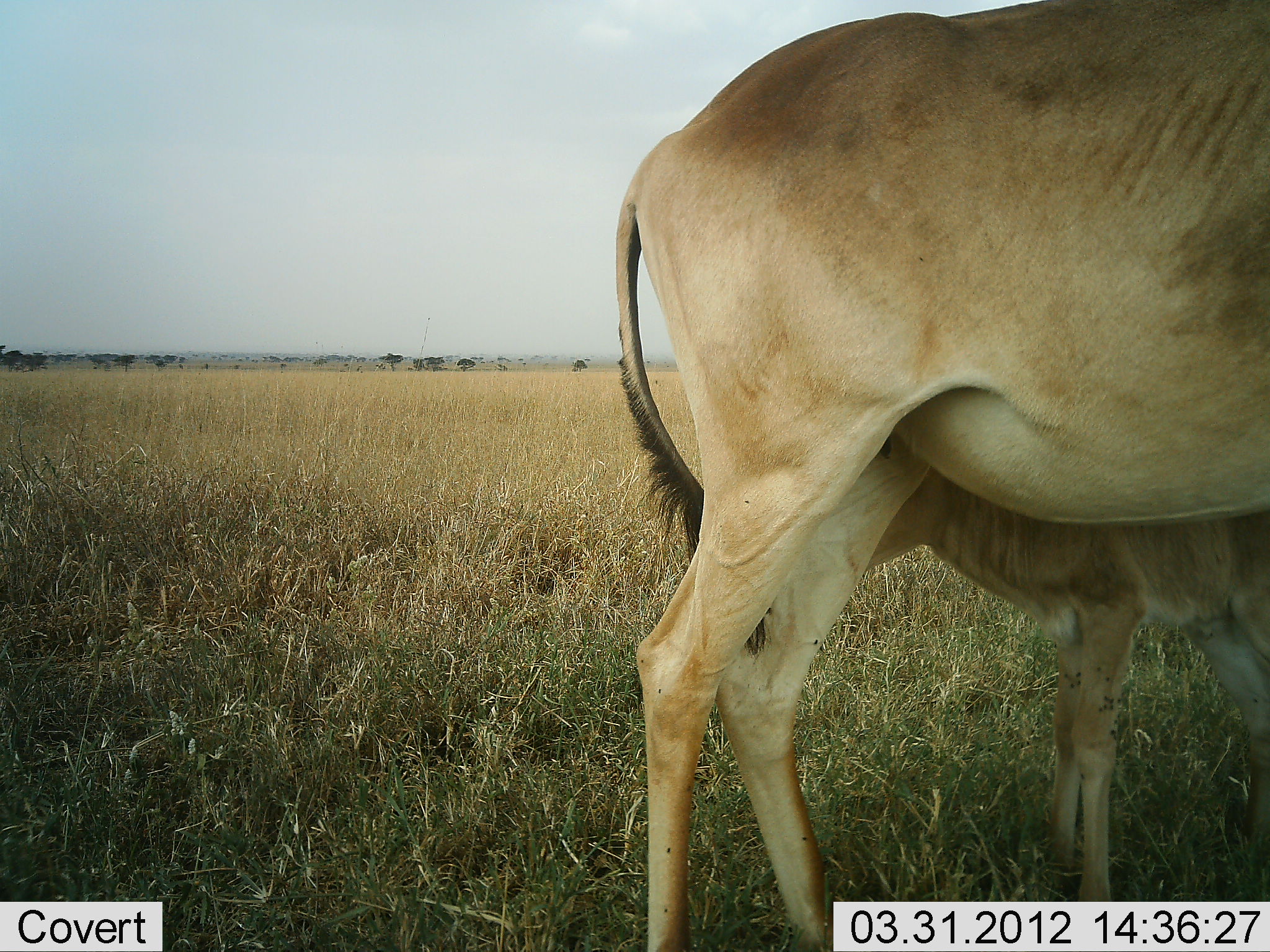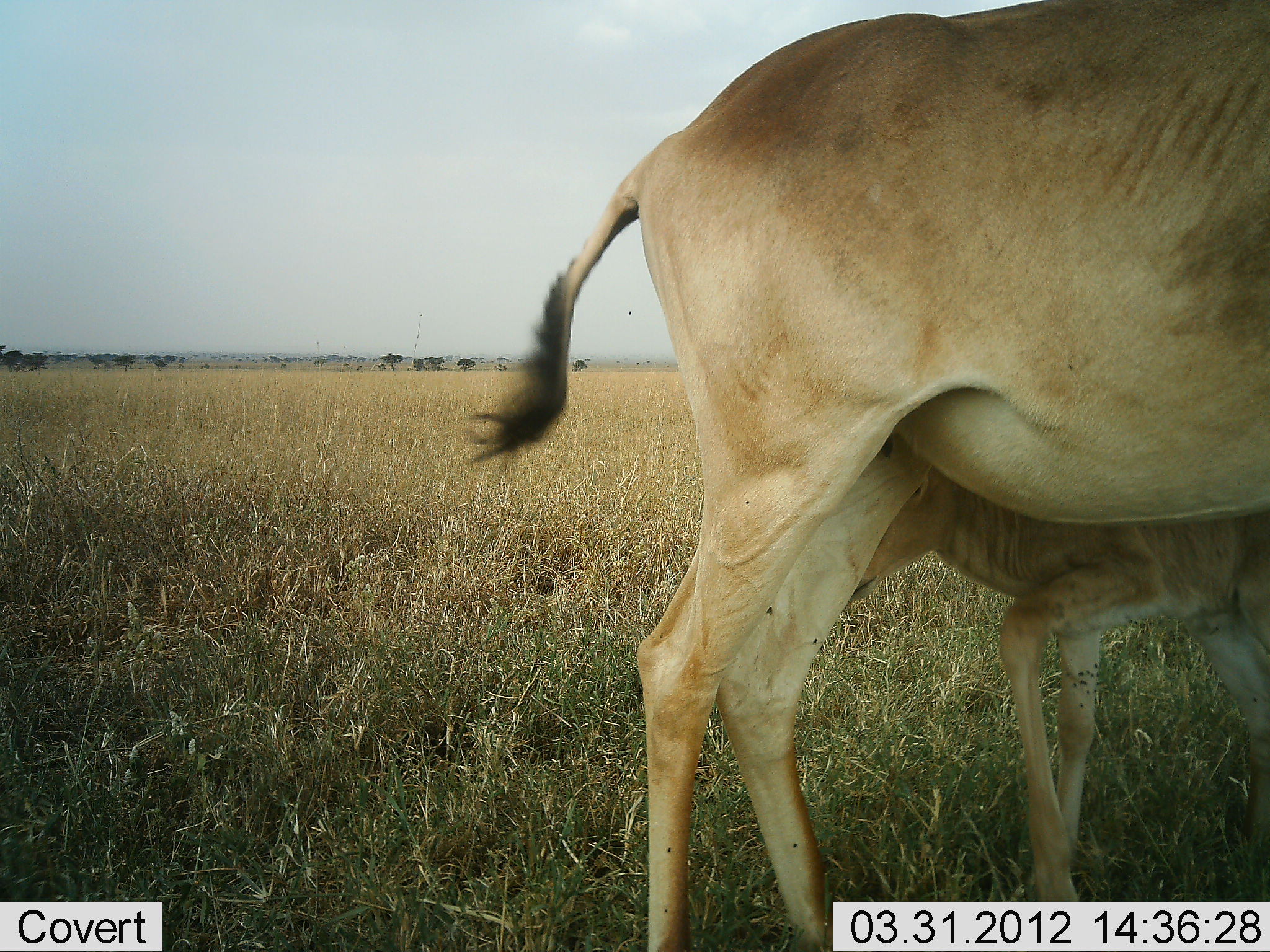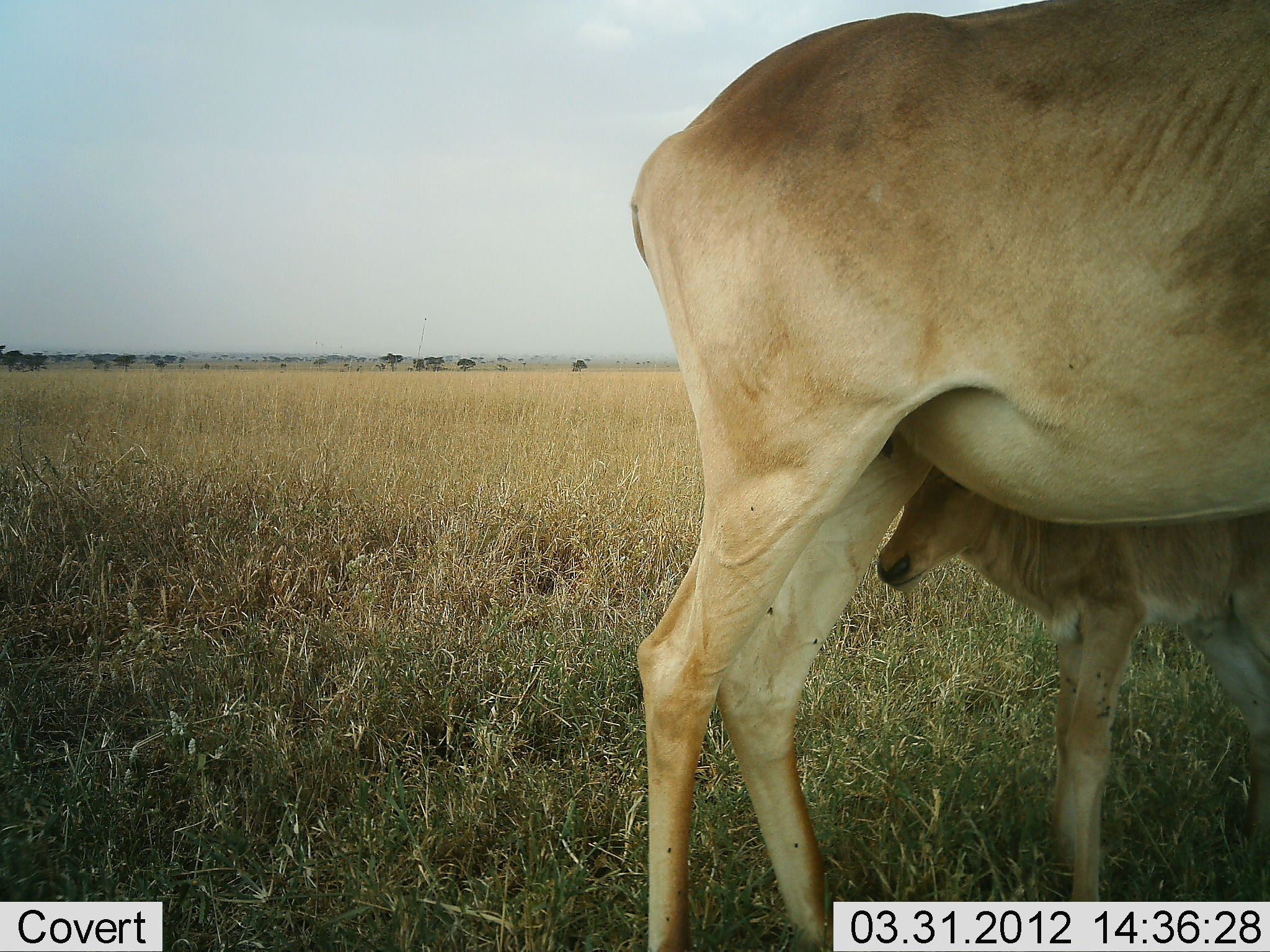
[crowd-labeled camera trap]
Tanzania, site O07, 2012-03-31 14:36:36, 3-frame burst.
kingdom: Animalia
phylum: Chordata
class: Mammalia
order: Artiodactyla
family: Bovidae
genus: Alcelaphus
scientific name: Alcelaphus buselaphus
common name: hartebeest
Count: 2.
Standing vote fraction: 90%.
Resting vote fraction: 0%.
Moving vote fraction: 5%.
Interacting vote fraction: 30%.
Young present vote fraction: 95%.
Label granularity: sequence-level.